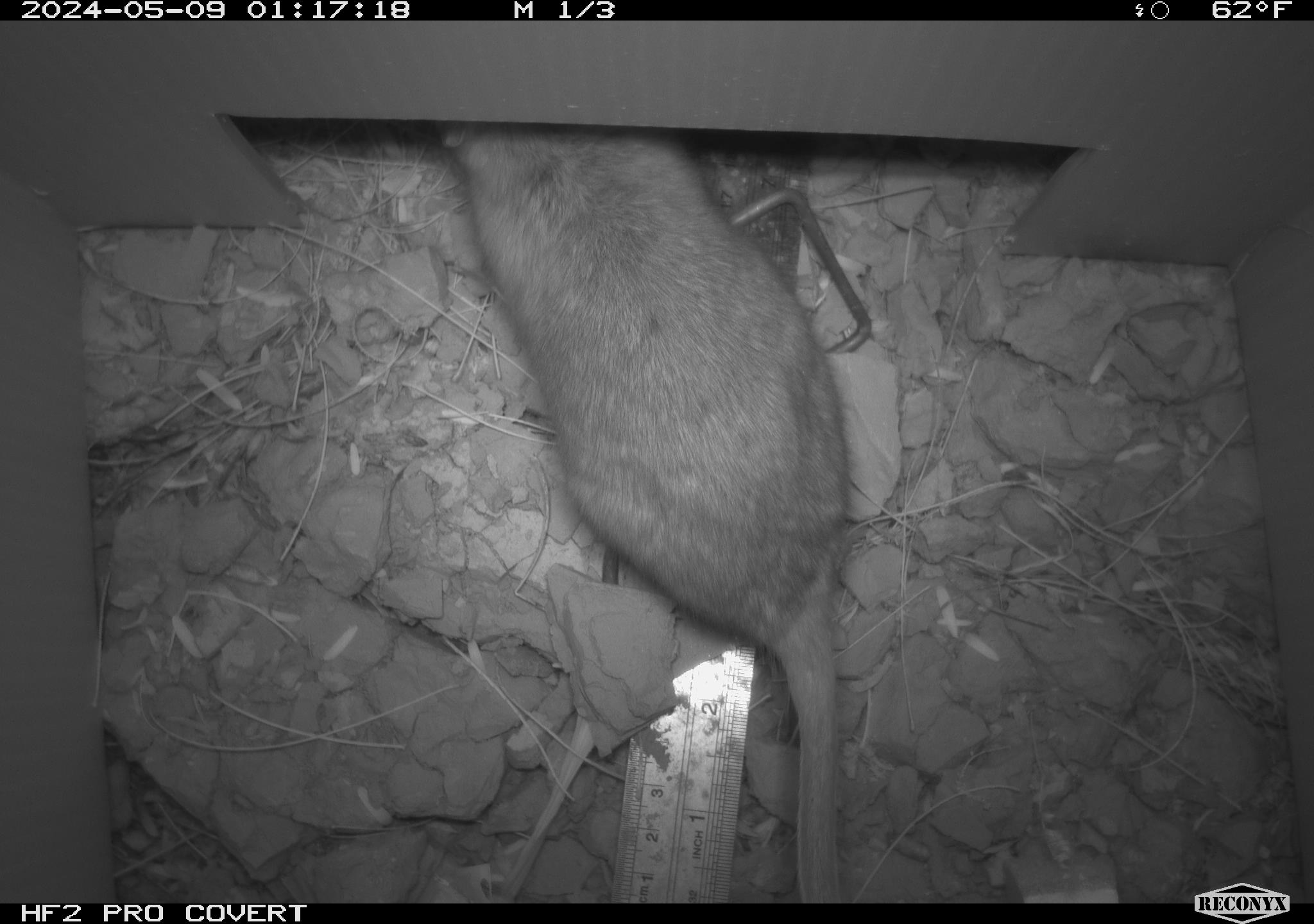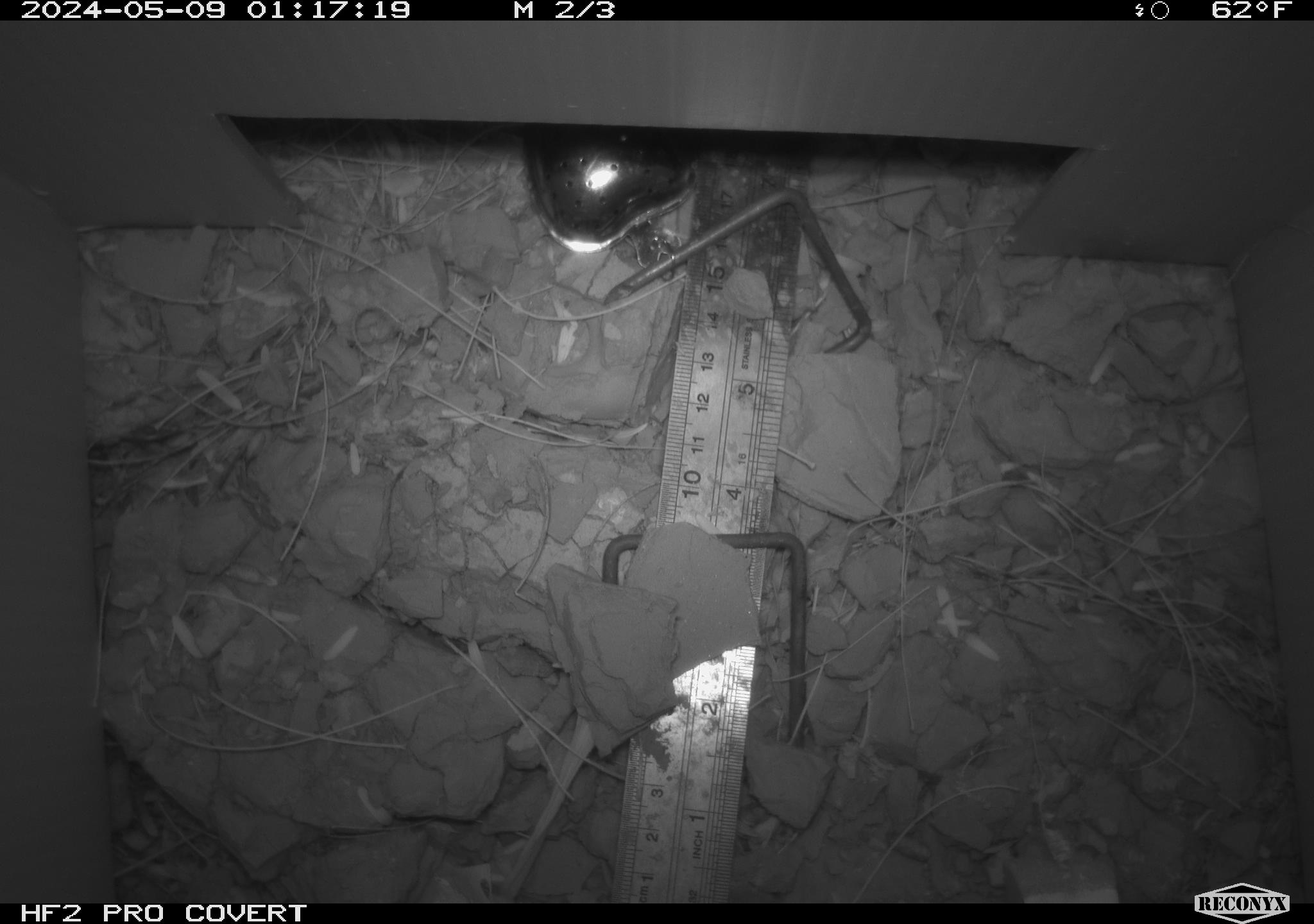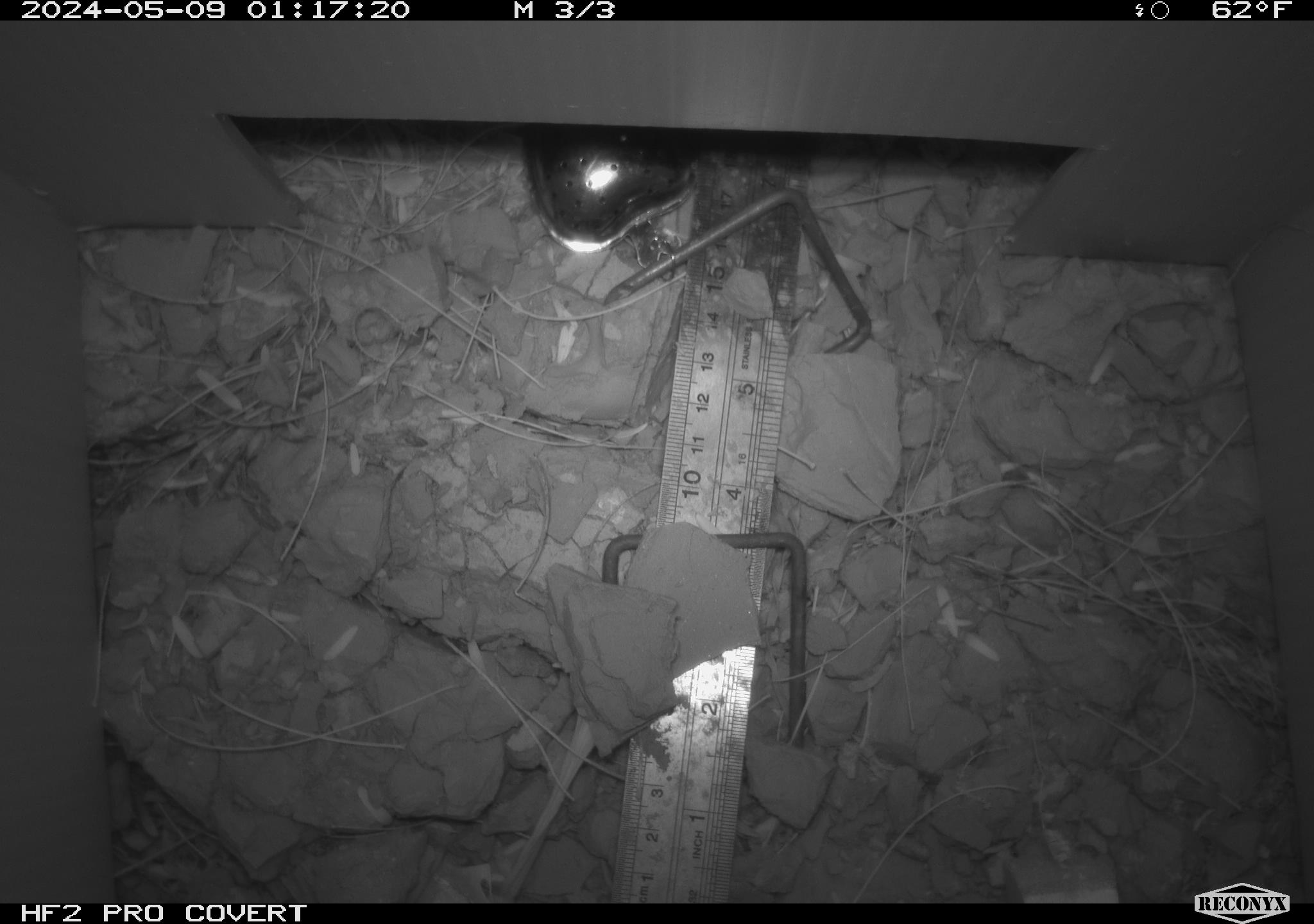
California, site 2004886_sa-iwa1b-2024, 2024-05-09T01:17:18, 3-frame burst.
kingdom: Animalia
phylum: Chordata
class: Mammalia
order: Rodentia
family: Cricetidae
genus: Neotoma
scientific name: Neotoma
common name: pack rat or woodrat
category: neotoma species